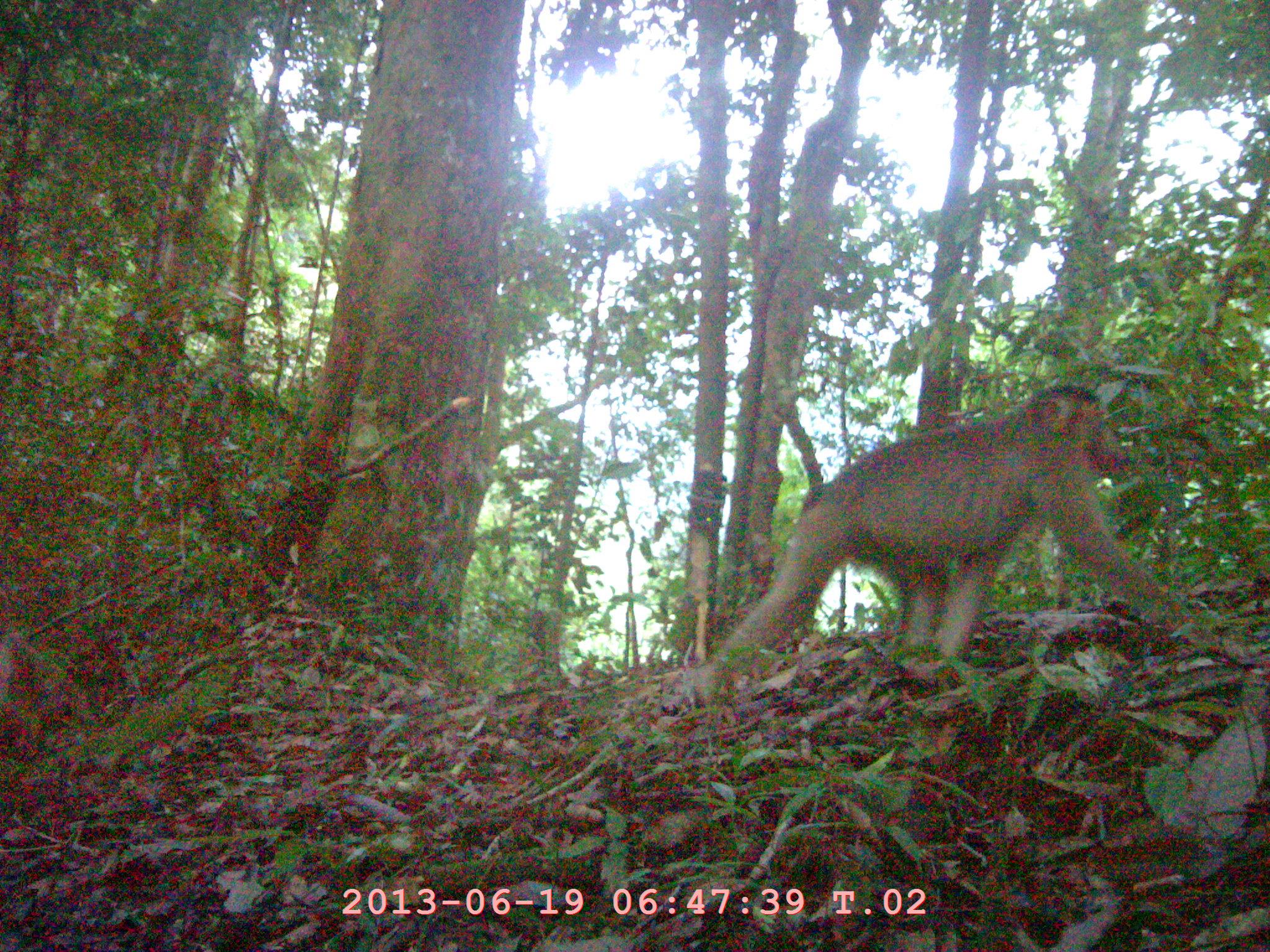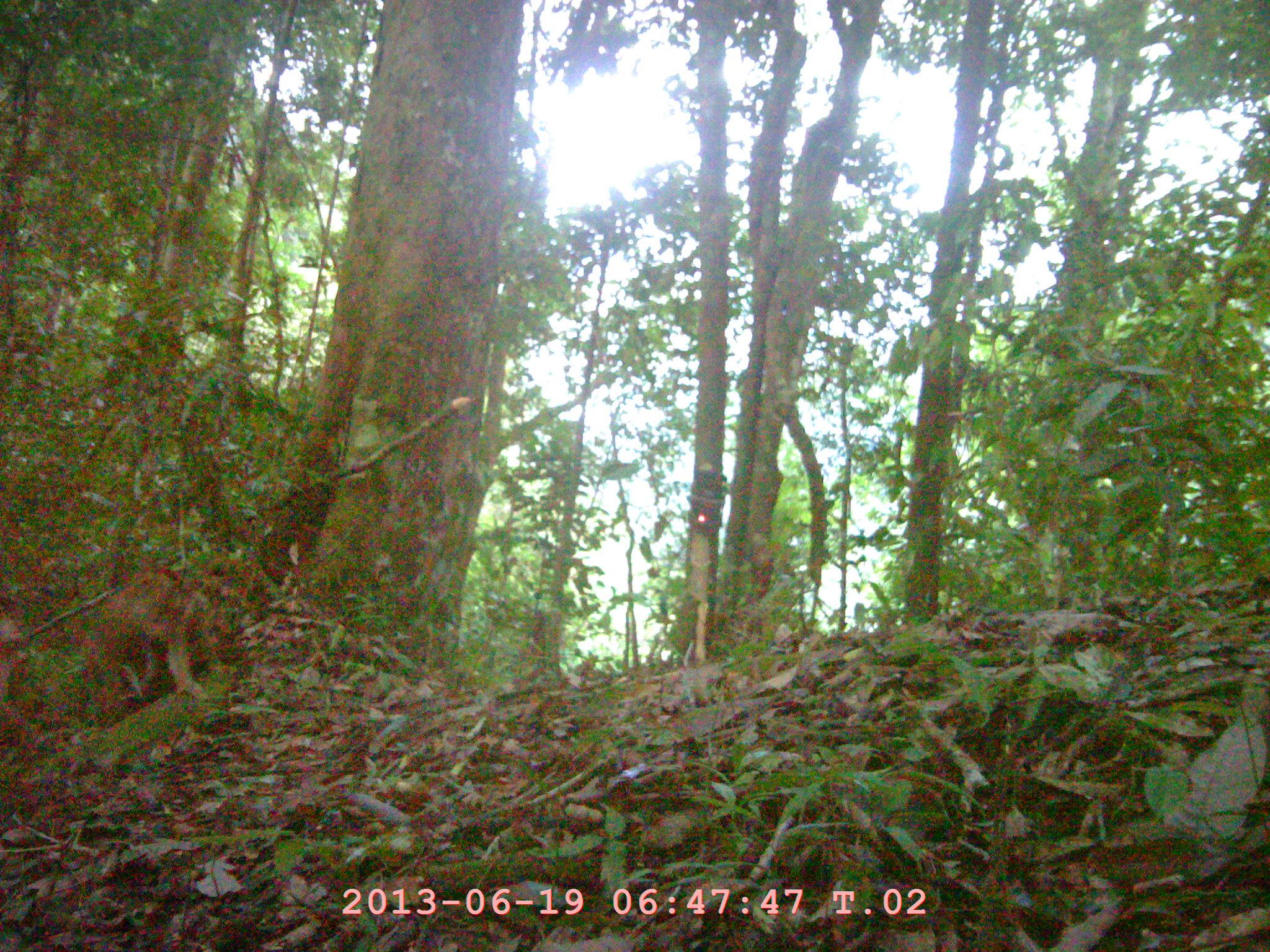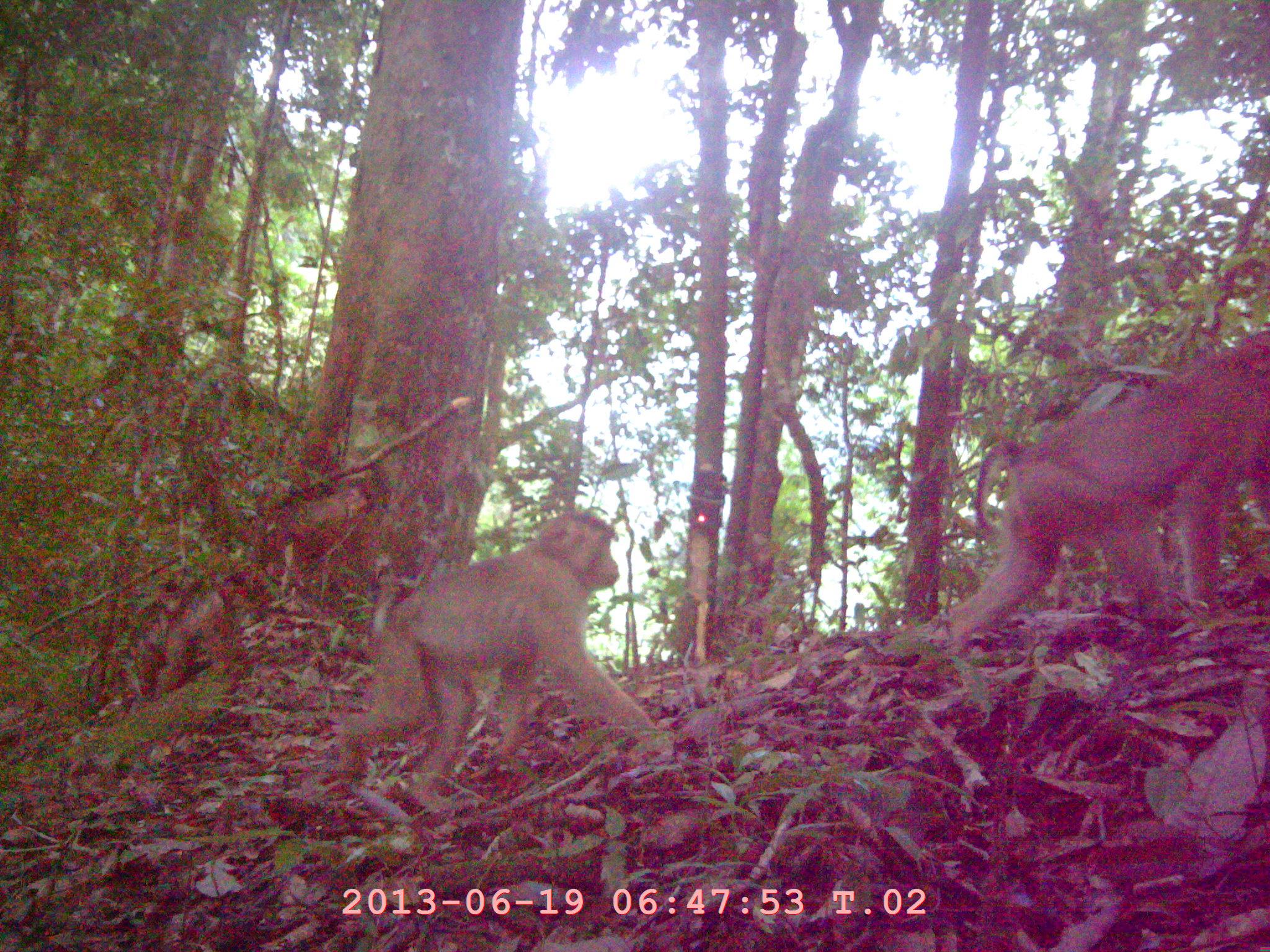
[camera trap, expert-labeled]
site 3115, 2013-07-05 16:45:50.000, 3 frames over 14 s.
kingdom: Animalia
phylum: Chordata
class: Mammalia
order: Primates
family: Cercopithecidae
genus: Macaca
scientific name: Macaca nemestrina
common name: southern pig-tailed macaque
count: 1